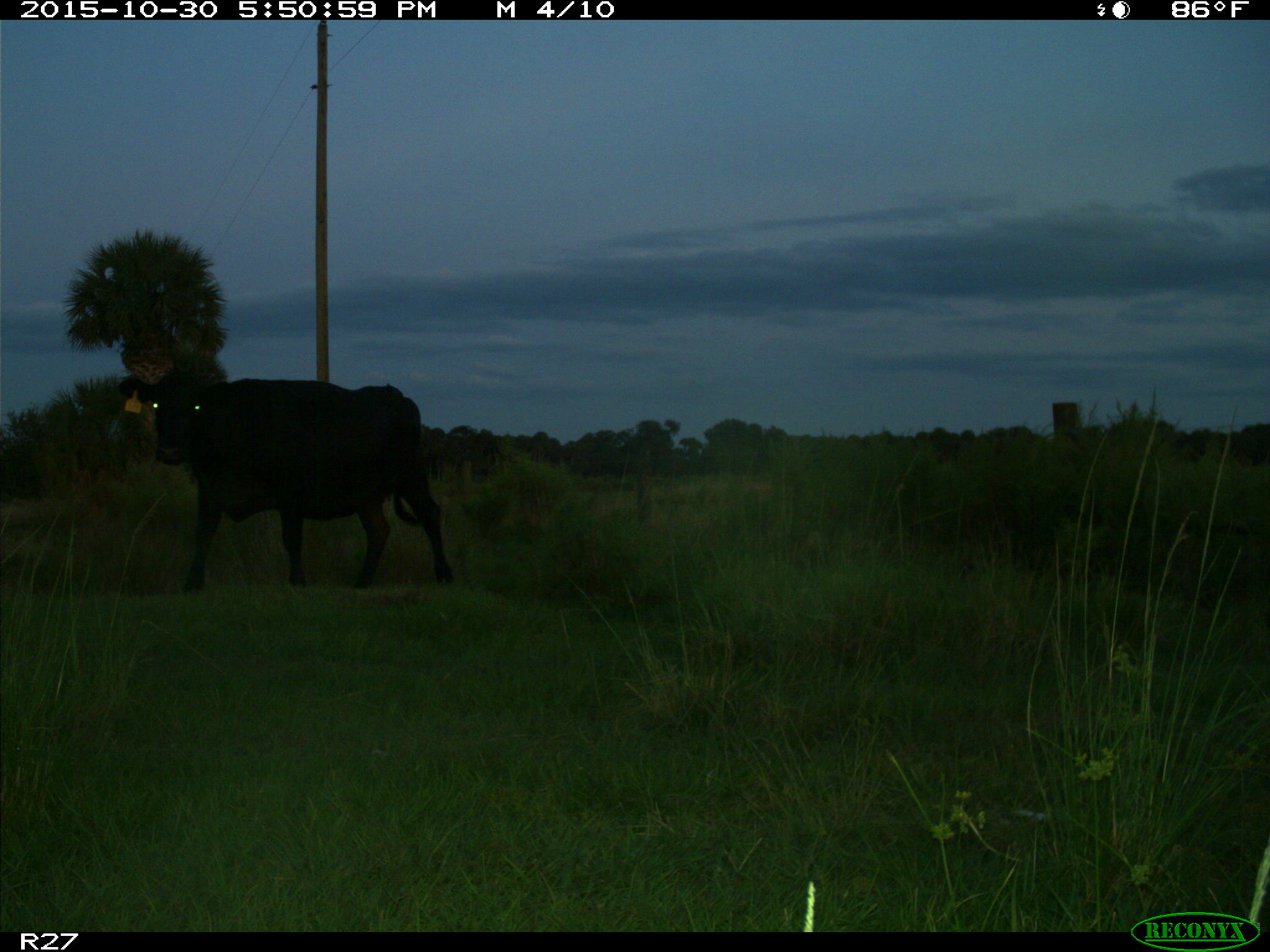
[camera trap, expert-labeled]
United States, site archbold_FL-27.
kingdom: Animalia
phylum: Chordata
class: Mammalia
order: Artiodactyla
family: Bovidae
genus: Bos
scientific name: Bos taurus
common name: domestic cow